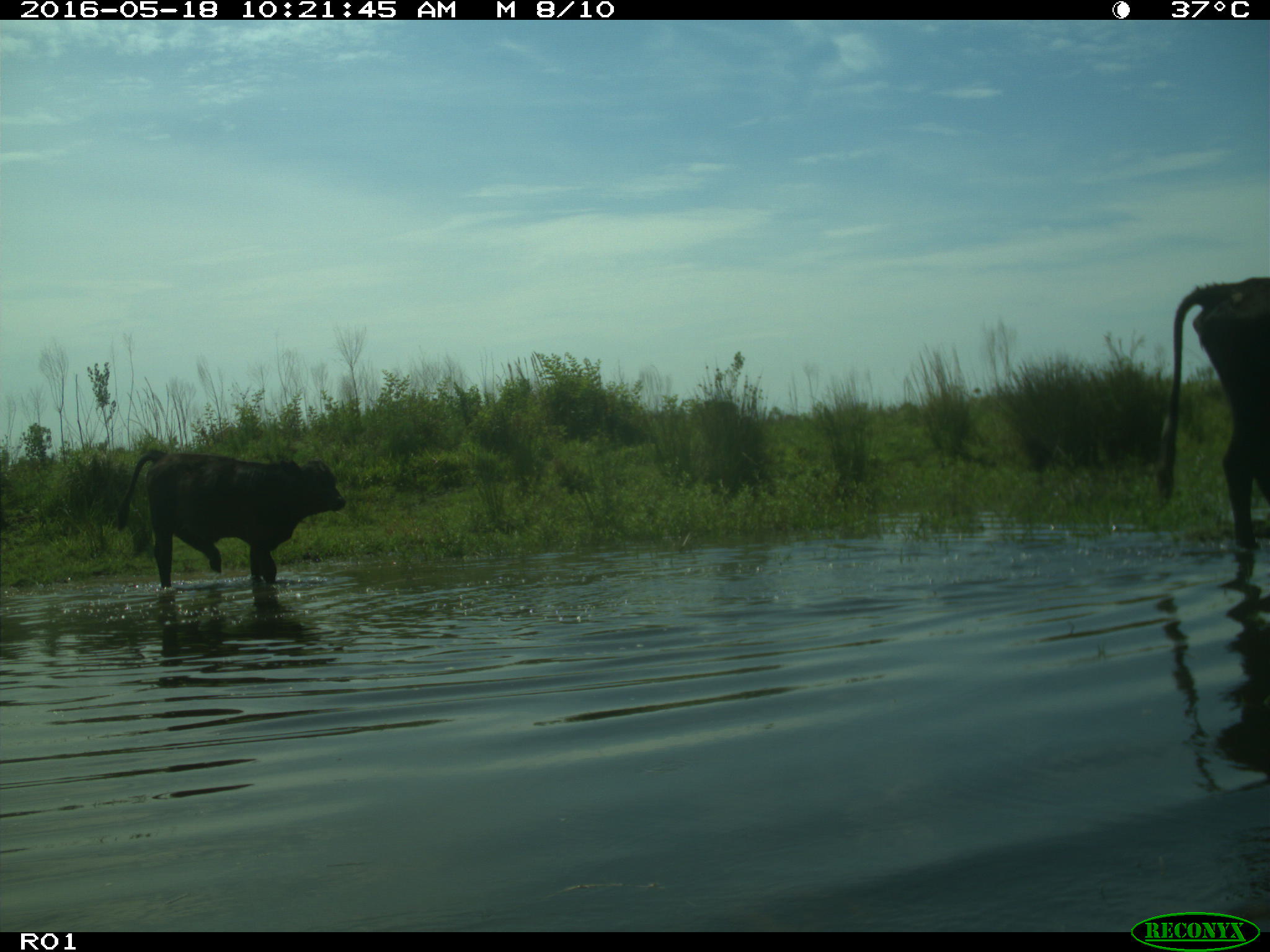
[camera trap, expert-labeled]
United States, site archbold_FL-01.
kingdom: Animalia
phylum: Chordata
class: Mammalia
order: Artiodactyla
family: Bovidae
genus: Bos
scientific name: Bos taurus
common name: domestic cow